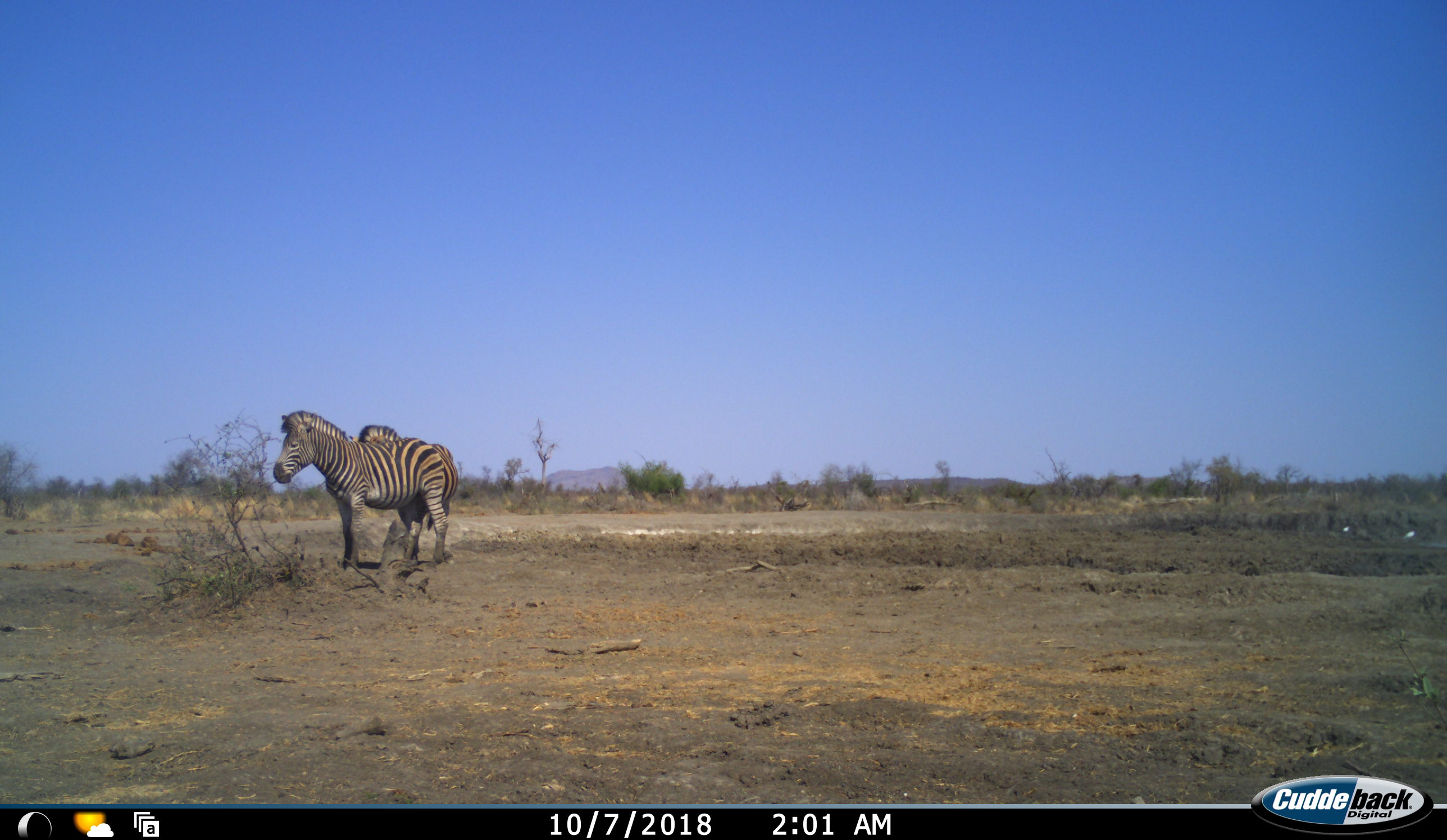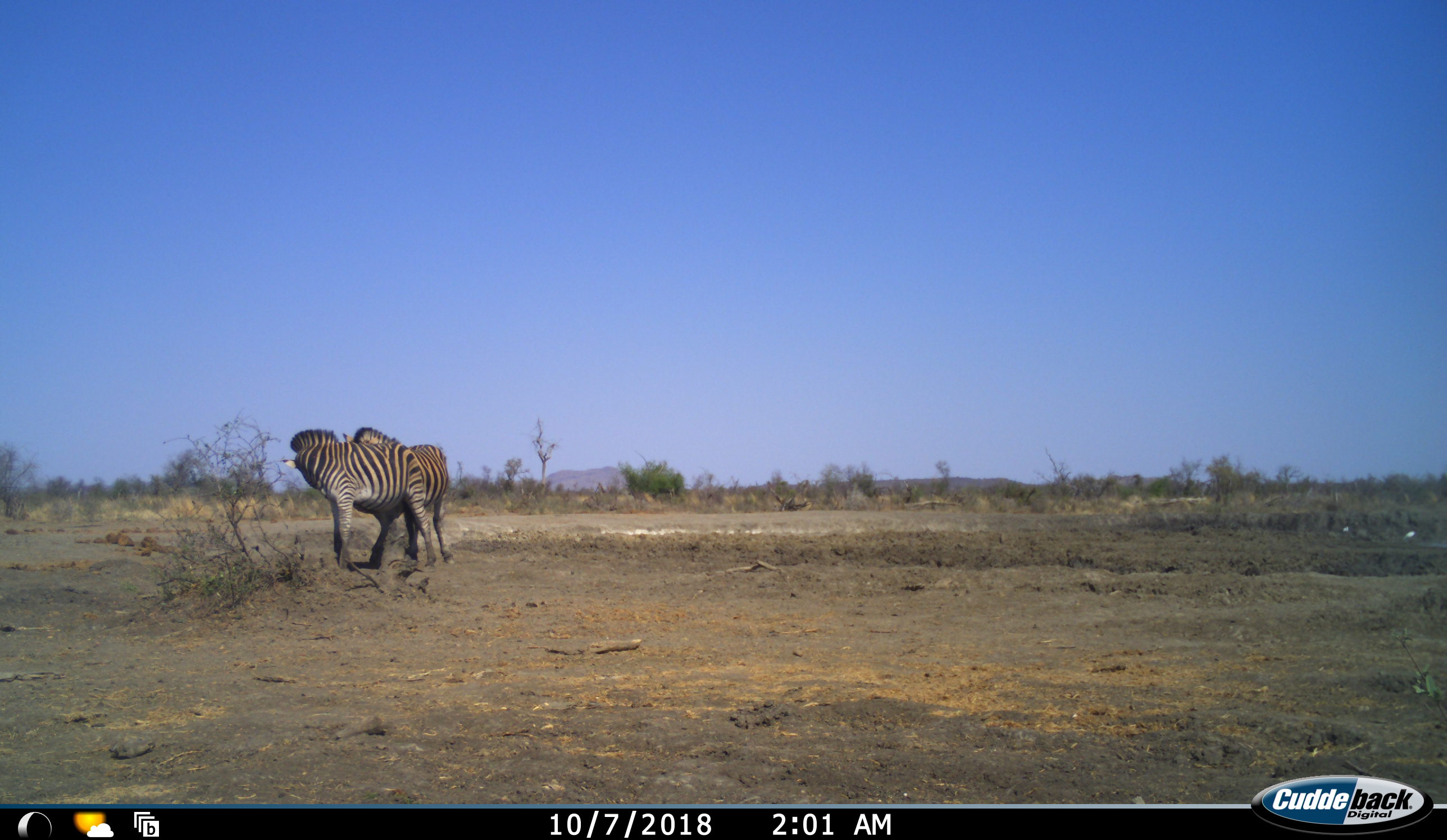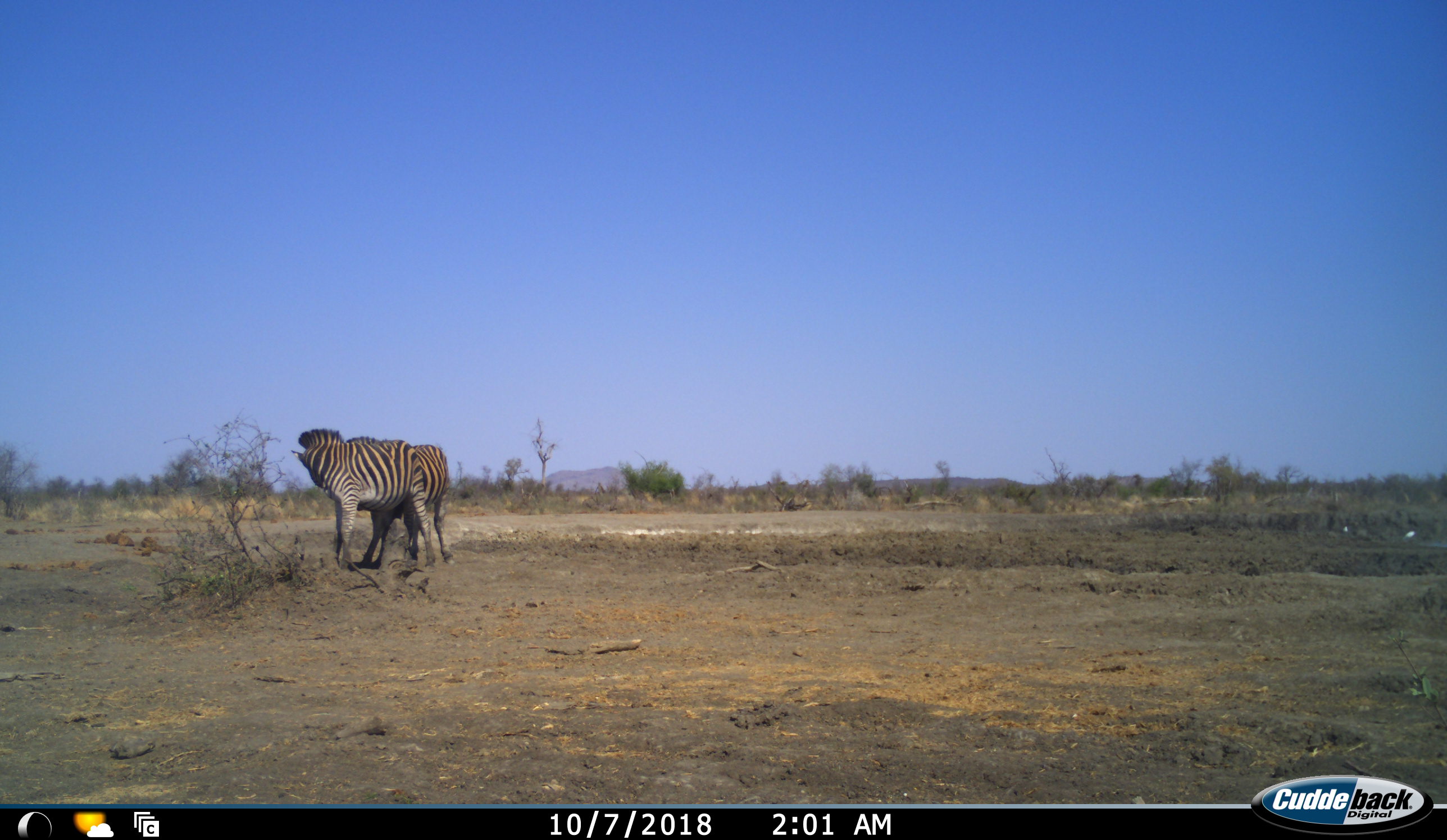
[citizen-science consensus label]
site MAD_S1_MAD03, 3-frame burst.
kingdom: Animalia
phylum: Chordata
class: Mammalia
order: Perissodactyla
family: Equidae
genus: Equus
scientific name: Equus quagga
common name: plains zebra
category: zebraplains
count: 2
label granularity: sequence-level